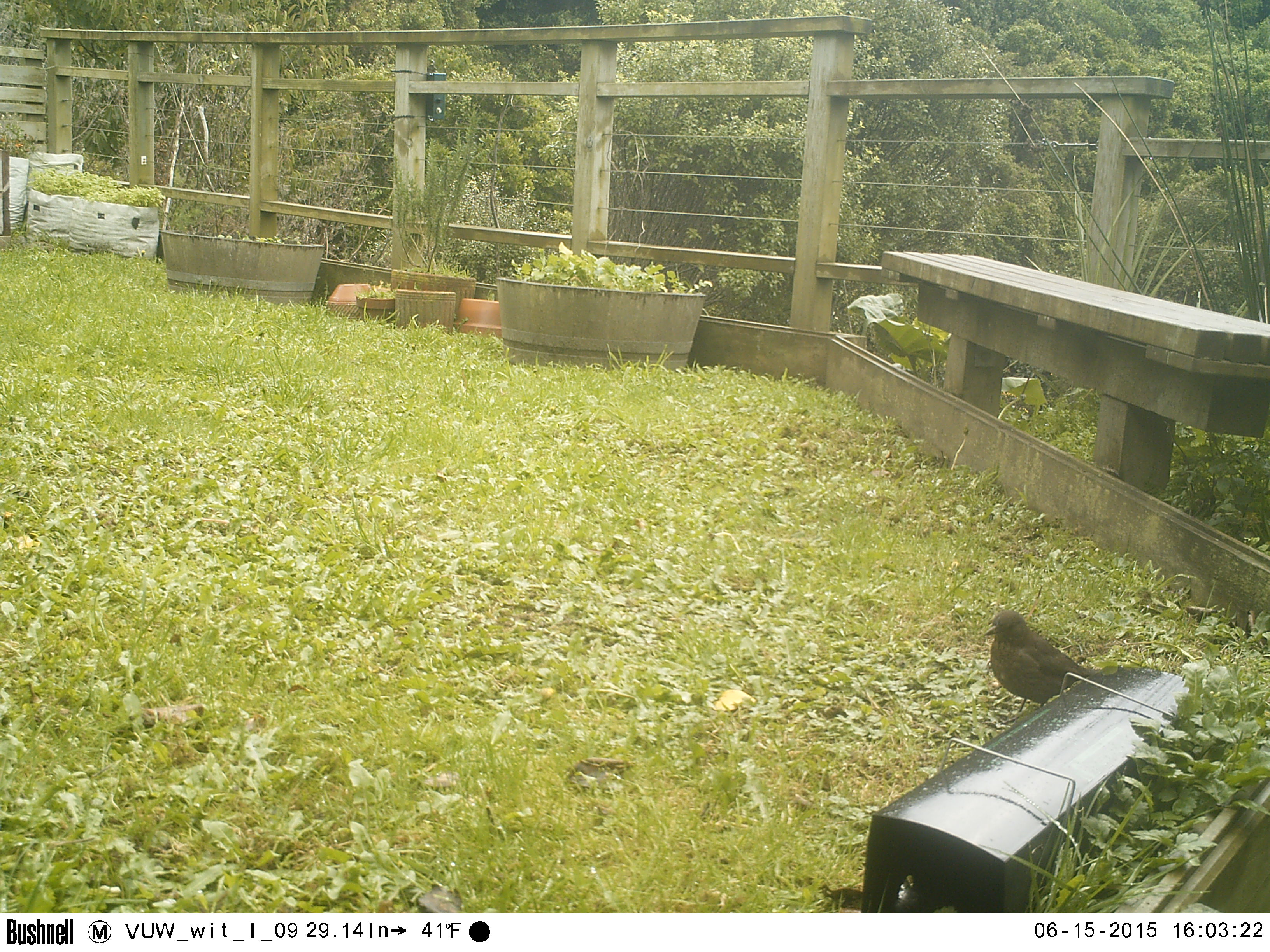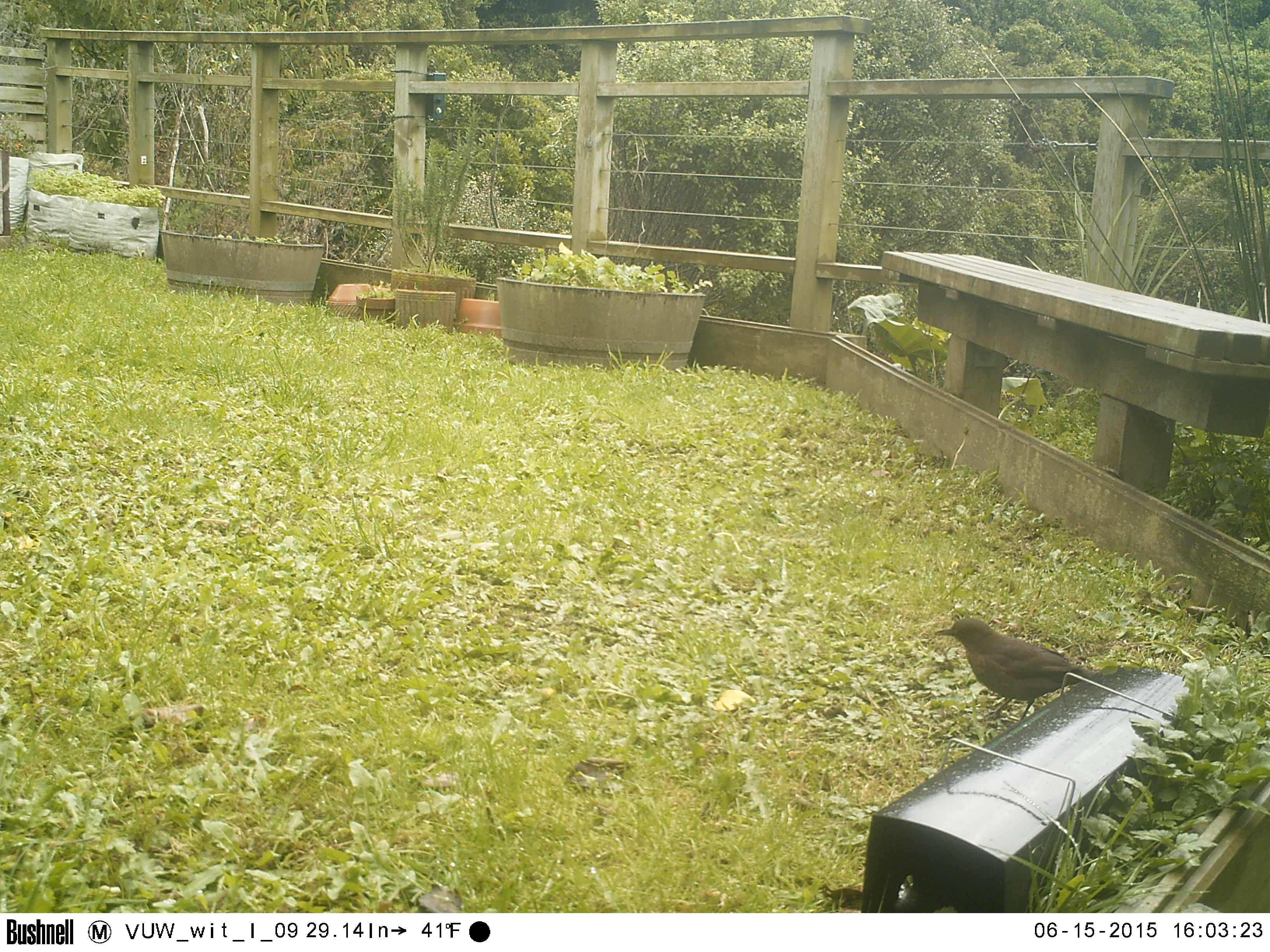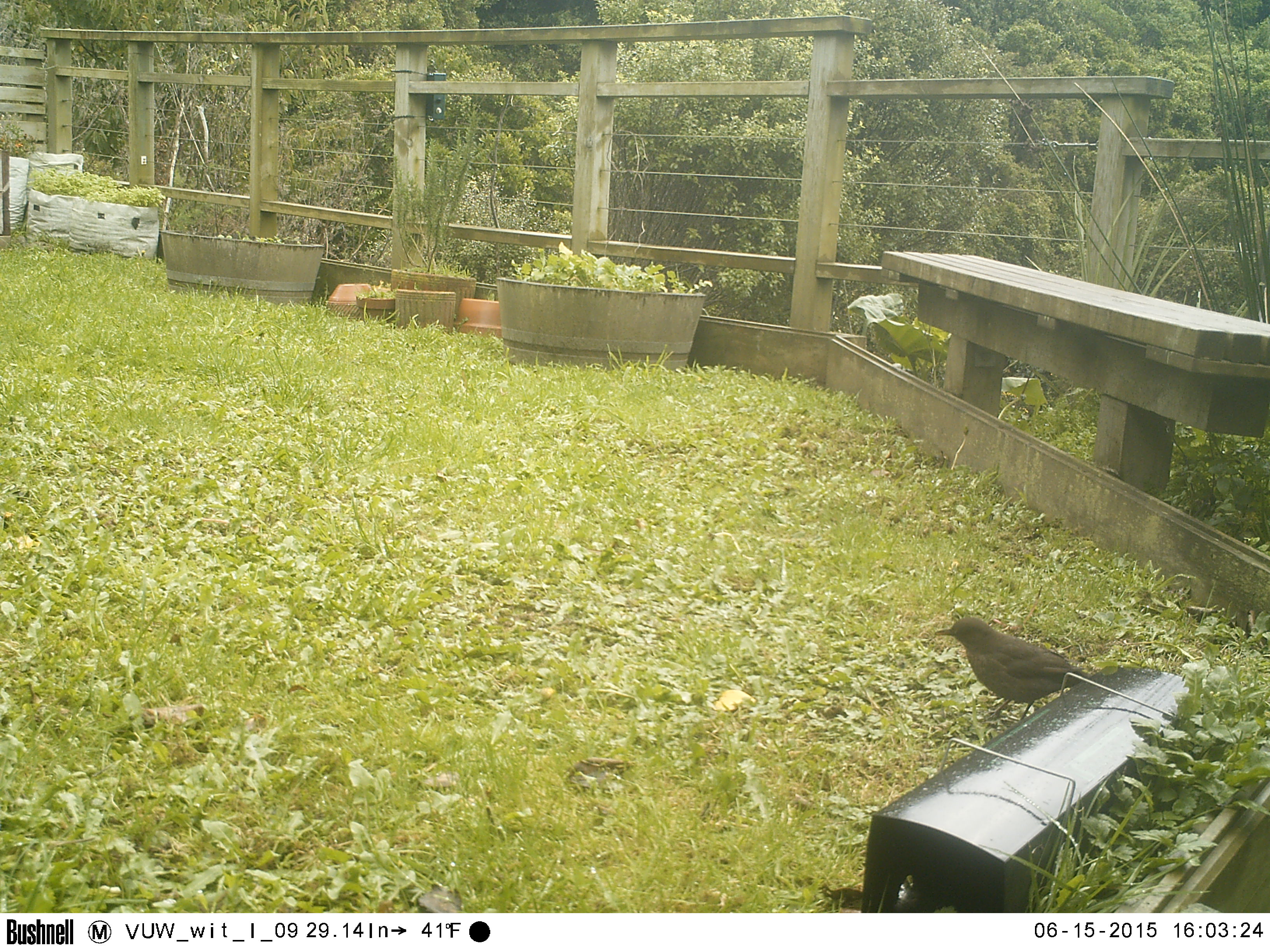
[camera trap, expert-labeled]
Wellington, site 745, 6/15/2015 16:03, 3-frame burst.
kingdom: Animalia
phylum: Chordata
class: Aves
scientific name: Aves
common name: bird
Bird (Aves).